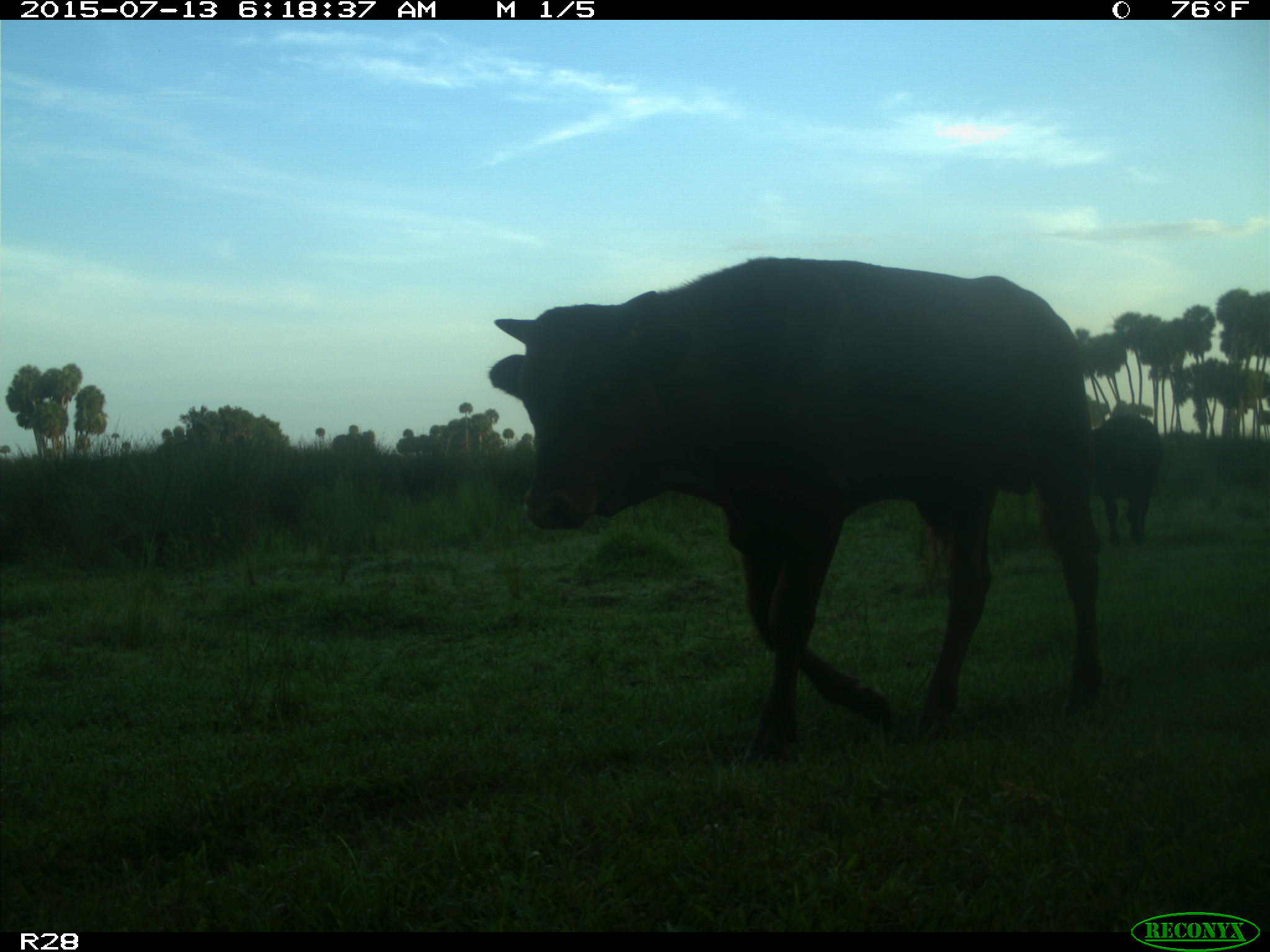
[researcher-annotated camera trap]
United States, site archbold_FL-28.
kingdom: Animalia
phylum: Chordata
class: Mammalia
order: Artiodactyla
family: Bovidae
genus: Bos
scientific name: Bos taurus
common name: domestic cow